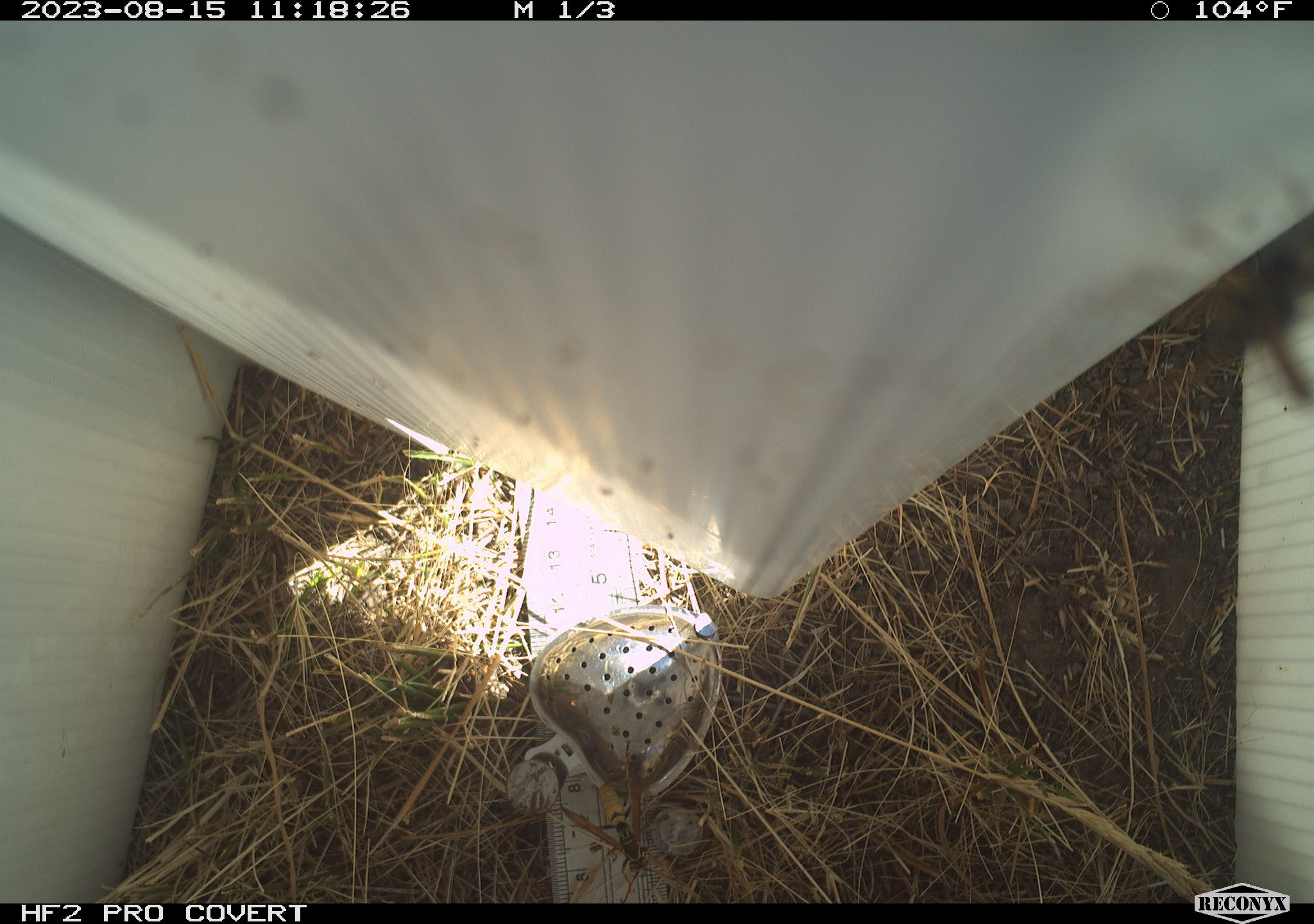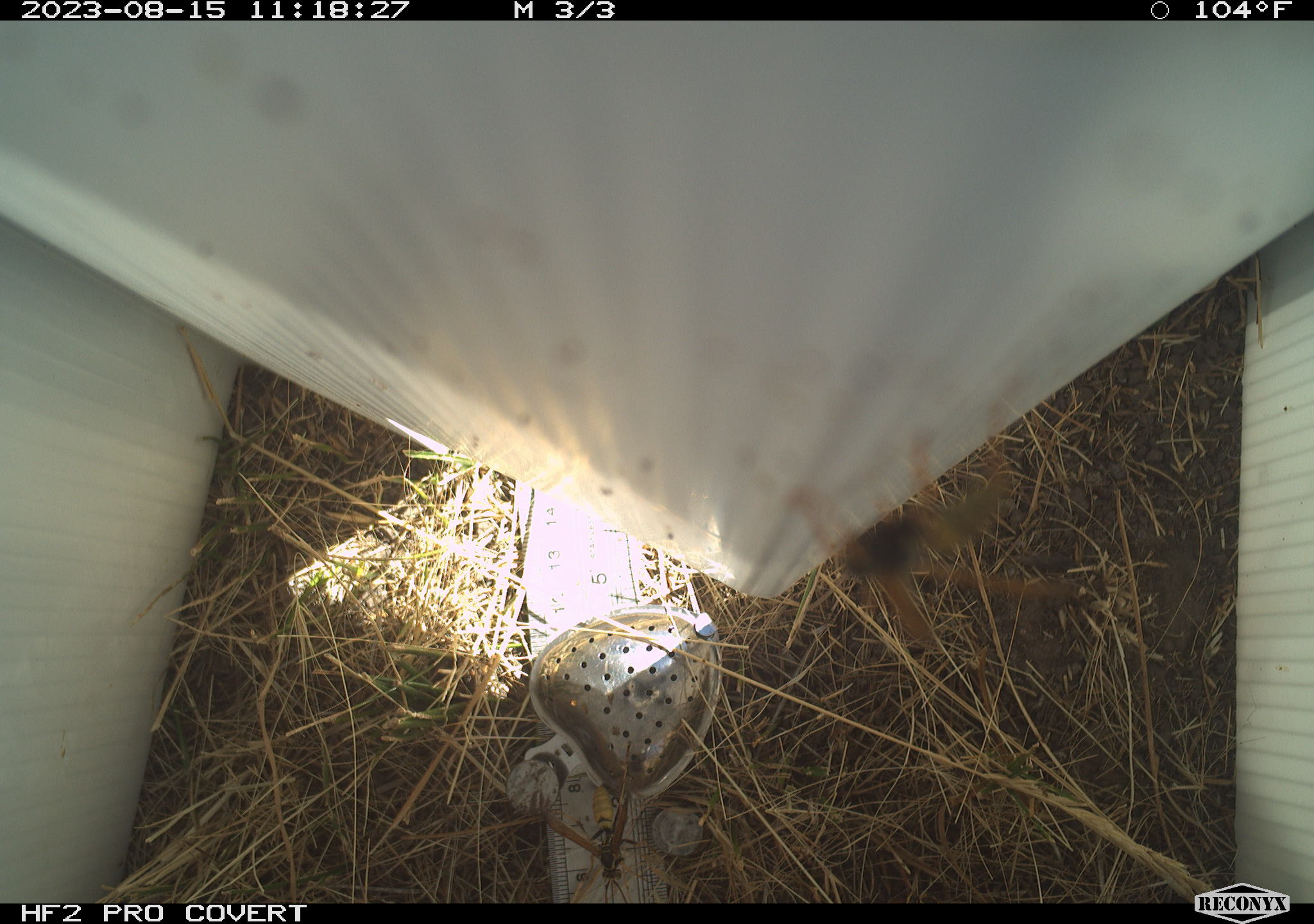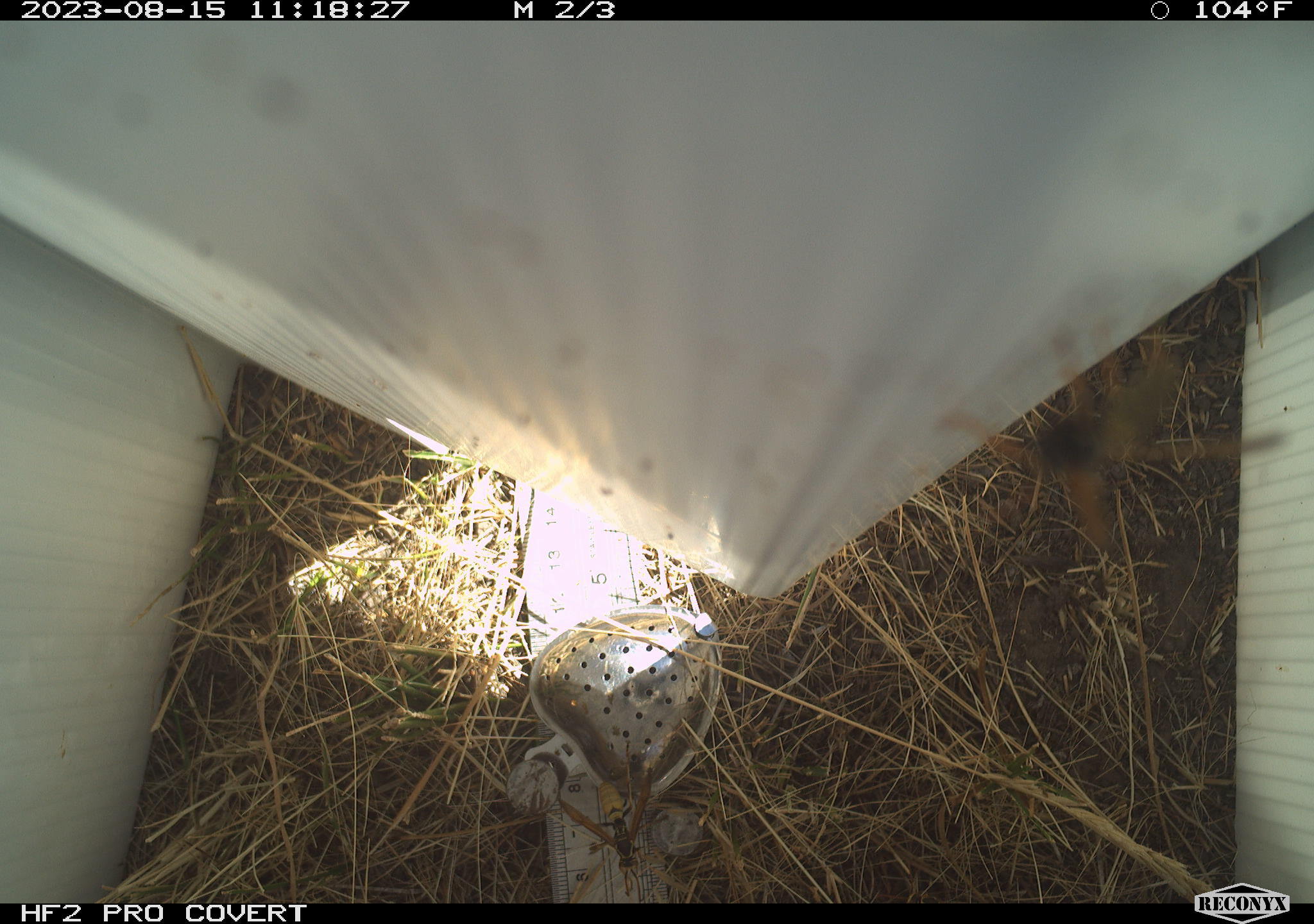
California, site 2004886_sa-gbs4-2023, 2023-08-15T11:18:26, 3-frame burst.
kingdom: Animalia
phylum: Arthropoda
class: Insecta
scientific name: Insecta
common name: insect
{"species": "insect (Insecta)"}